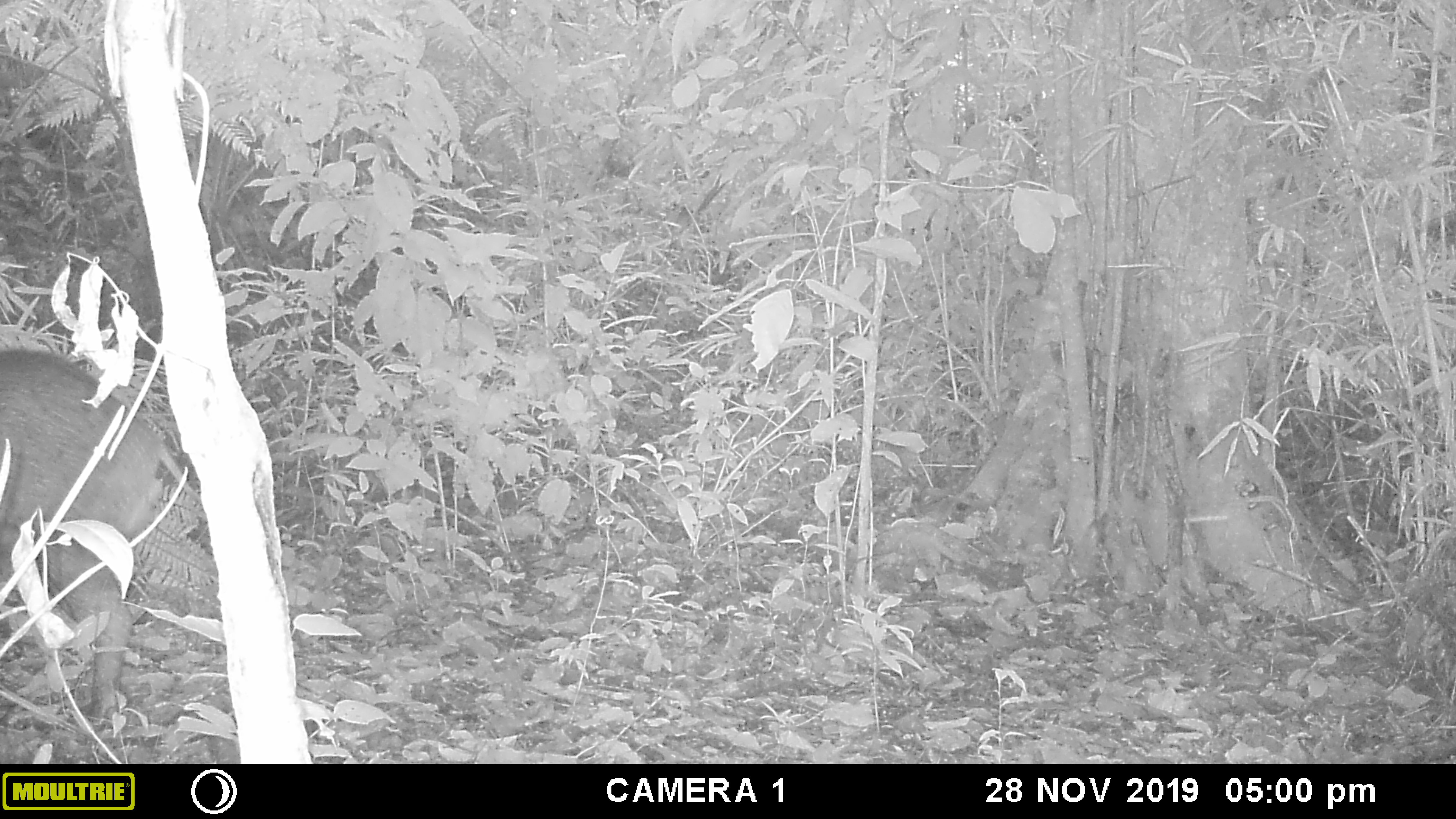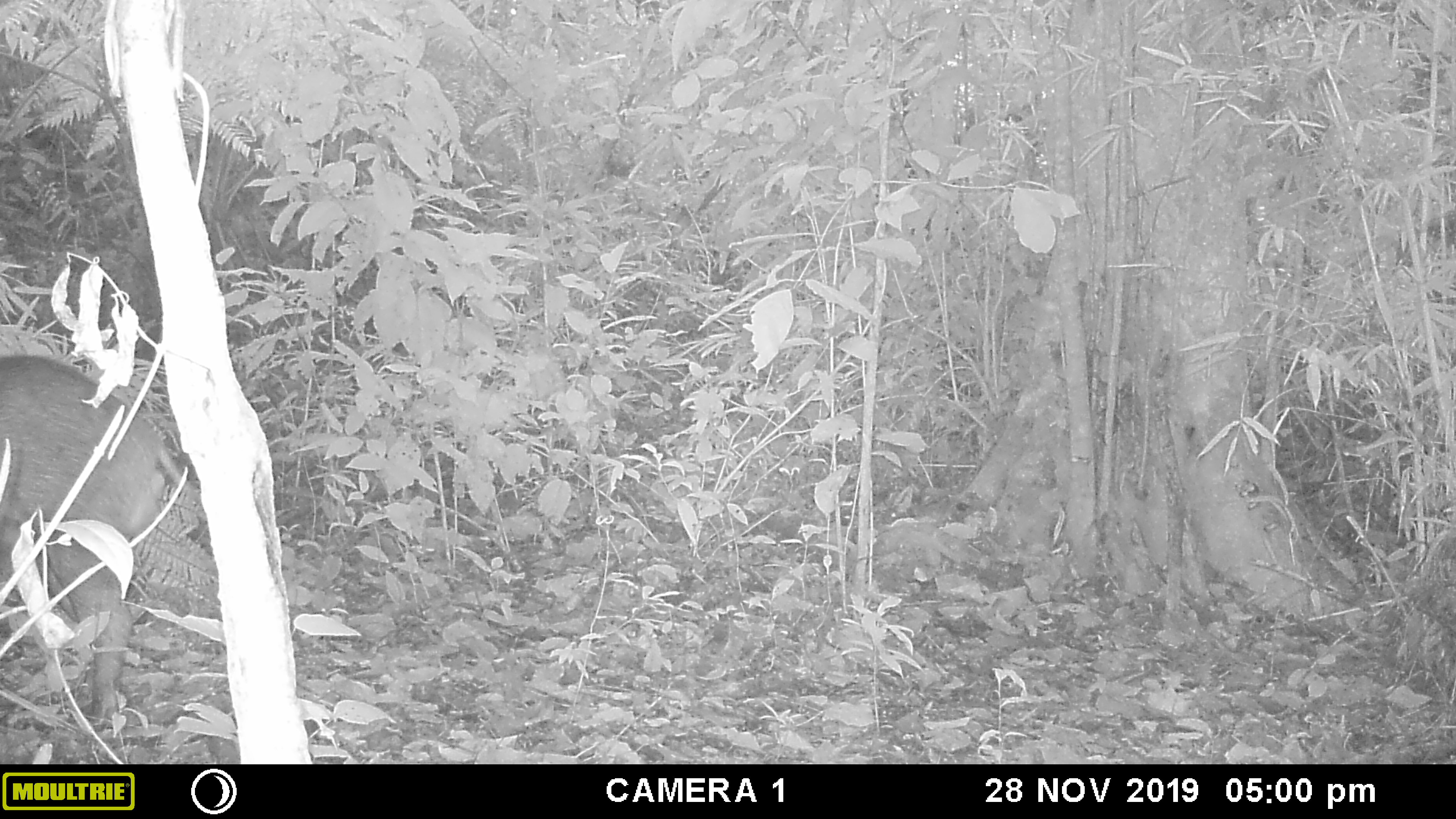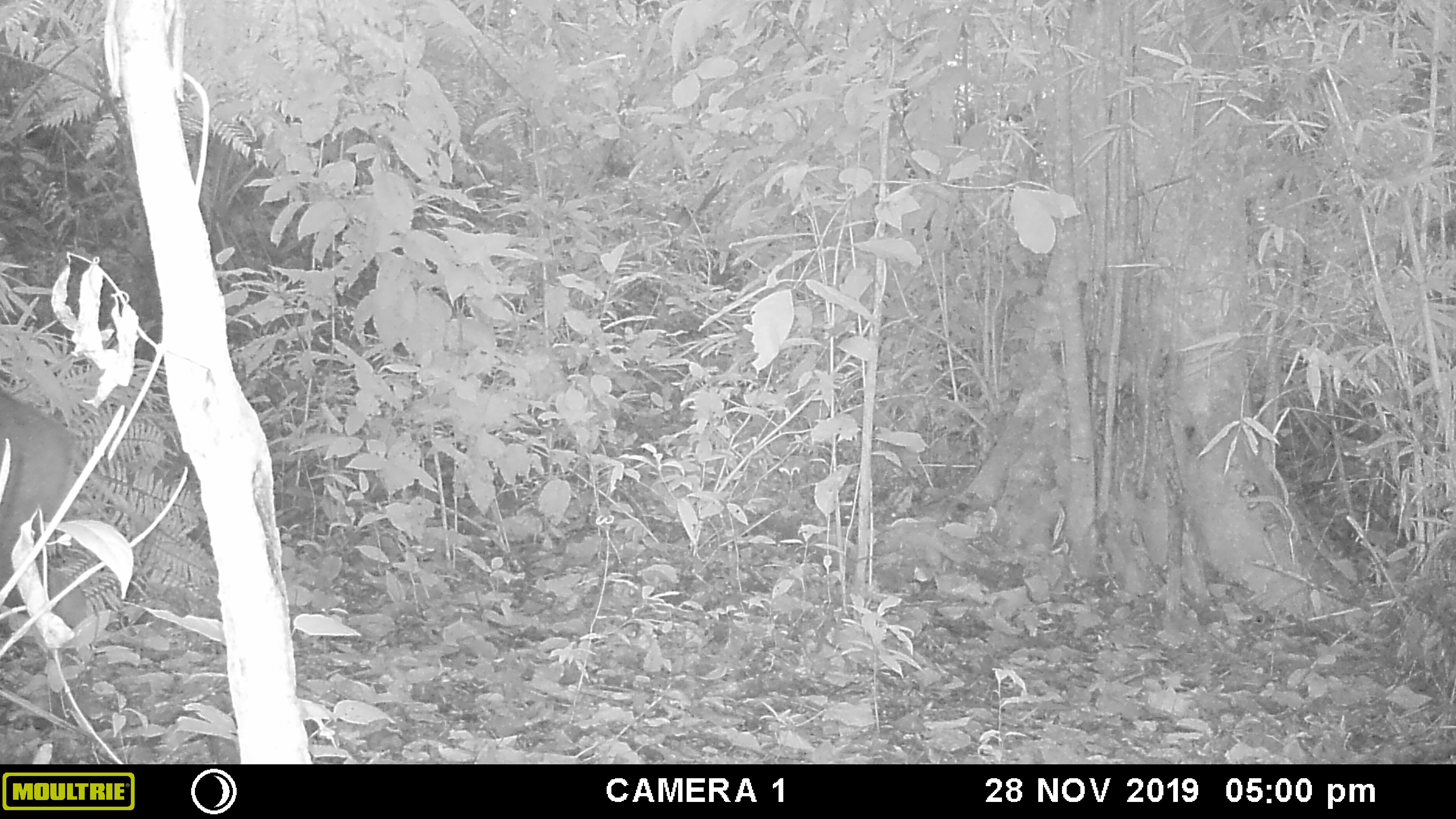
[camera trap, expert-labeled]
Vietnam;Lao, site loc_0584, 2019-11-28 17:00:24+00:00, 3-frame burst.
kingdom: Animalia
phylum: Chordata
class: Mammalia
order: Artiodactyla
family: Suidae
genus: Sus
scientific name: Sus scrofa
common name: eurasian wild pig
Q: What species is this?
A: Eurasian wild pig (Sus scrofa).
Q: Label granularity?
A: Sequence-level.